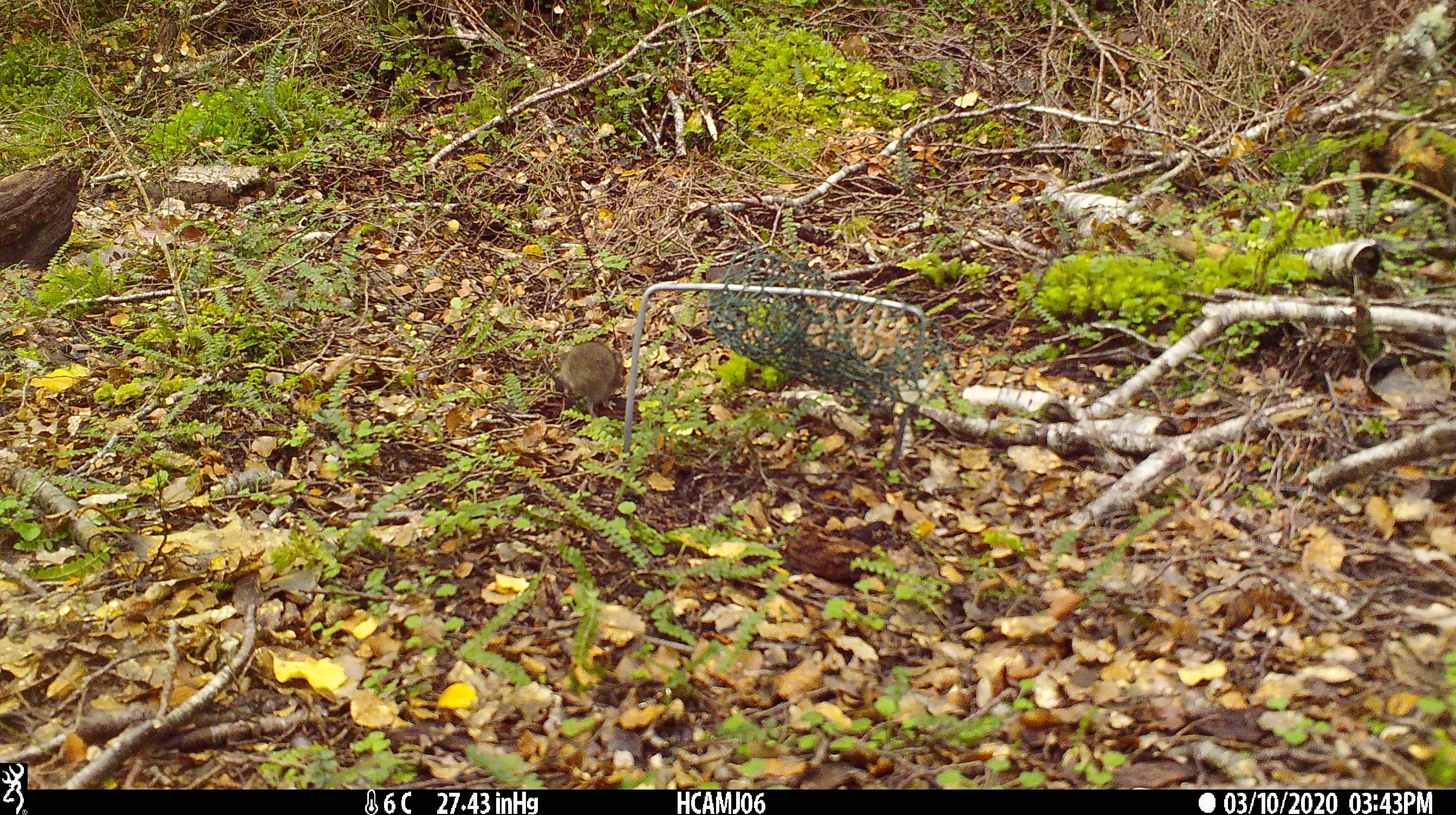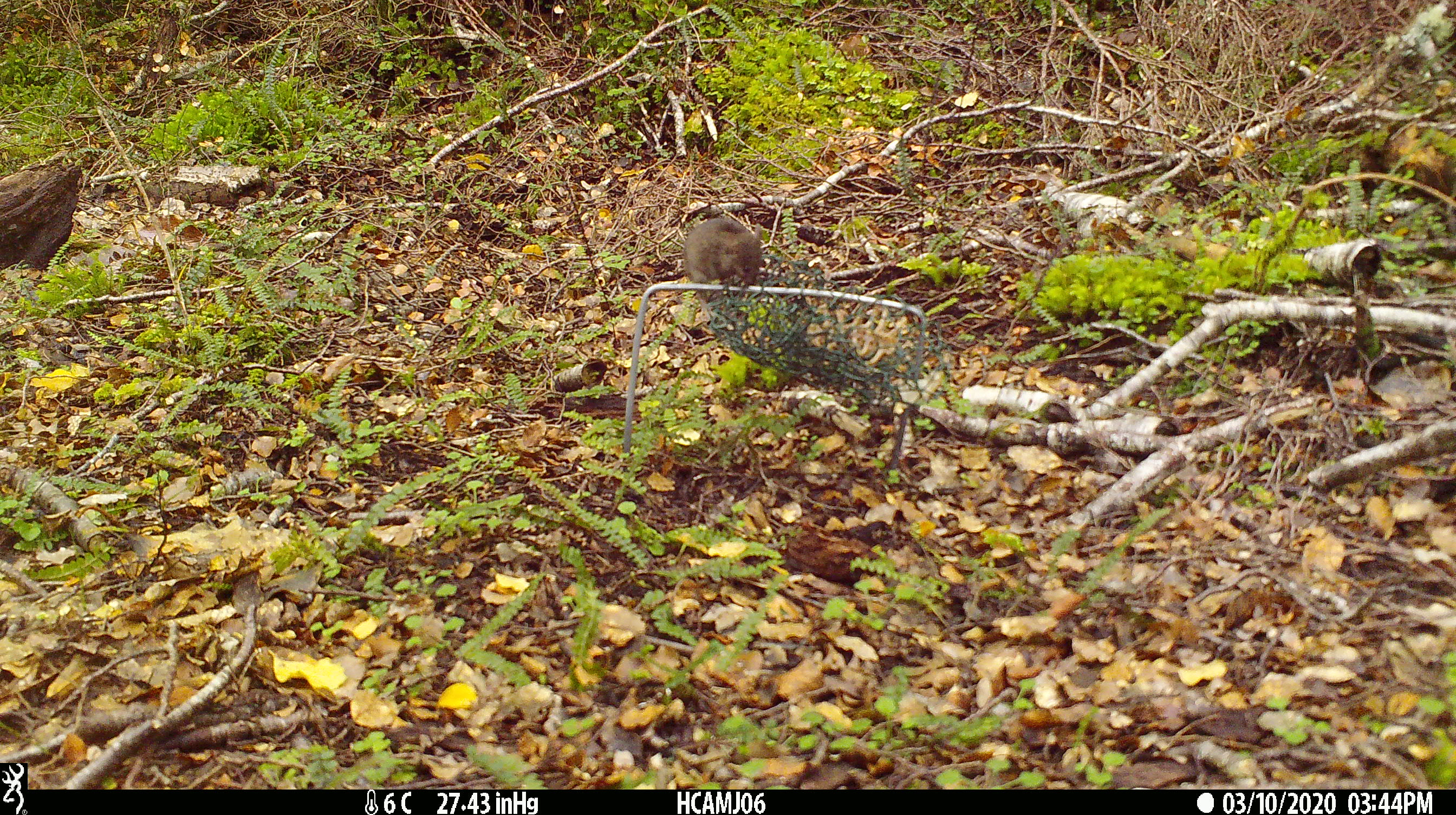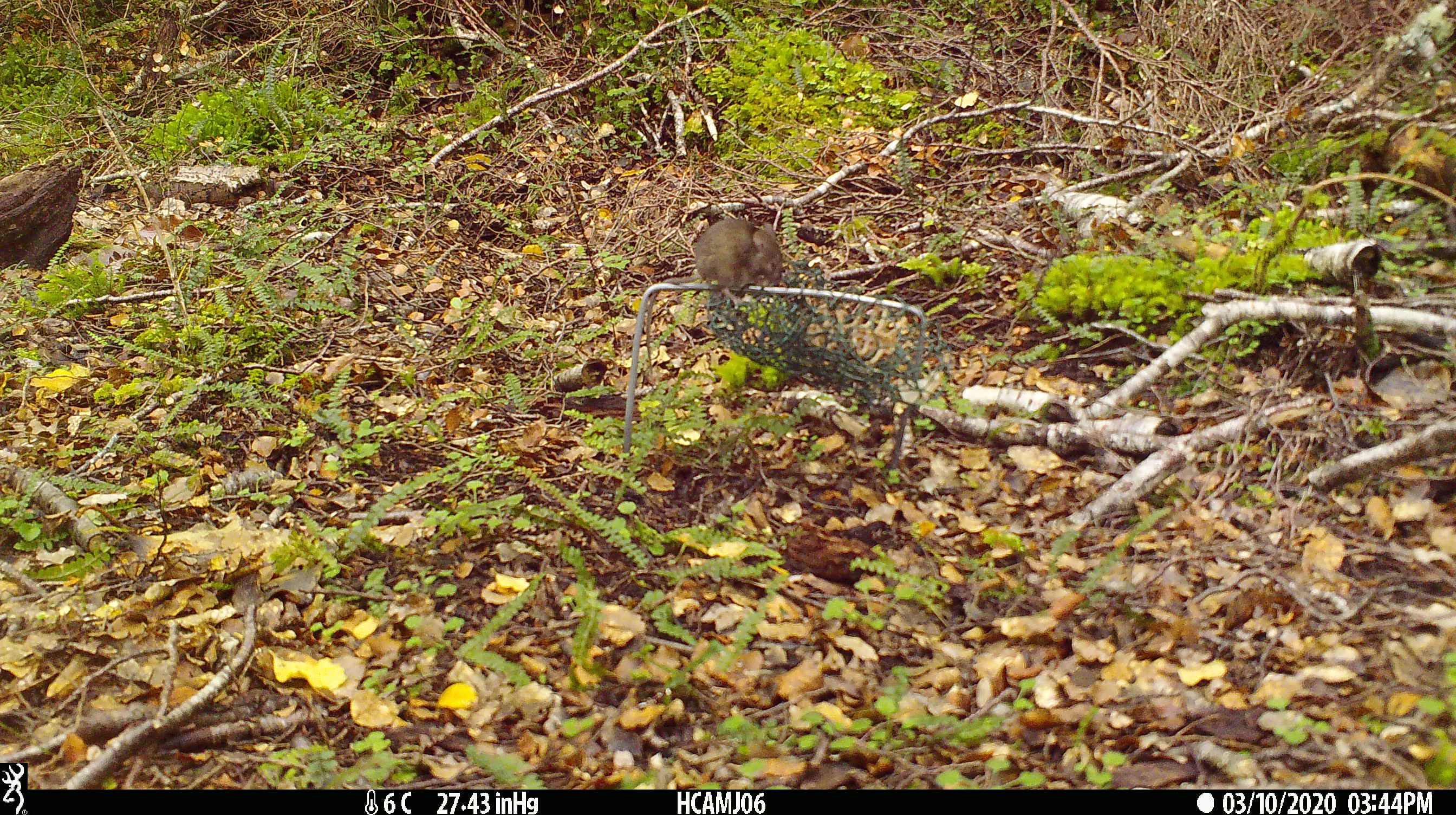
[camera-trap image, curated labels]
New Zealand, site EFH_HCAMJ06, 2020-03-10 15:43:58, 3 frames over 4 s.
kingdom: Animalia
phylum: Chordata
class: Mammalia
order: Rodentia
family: Muridae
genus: Mus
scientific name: Mus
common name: mouse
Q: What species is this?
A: Mouse (Mus).